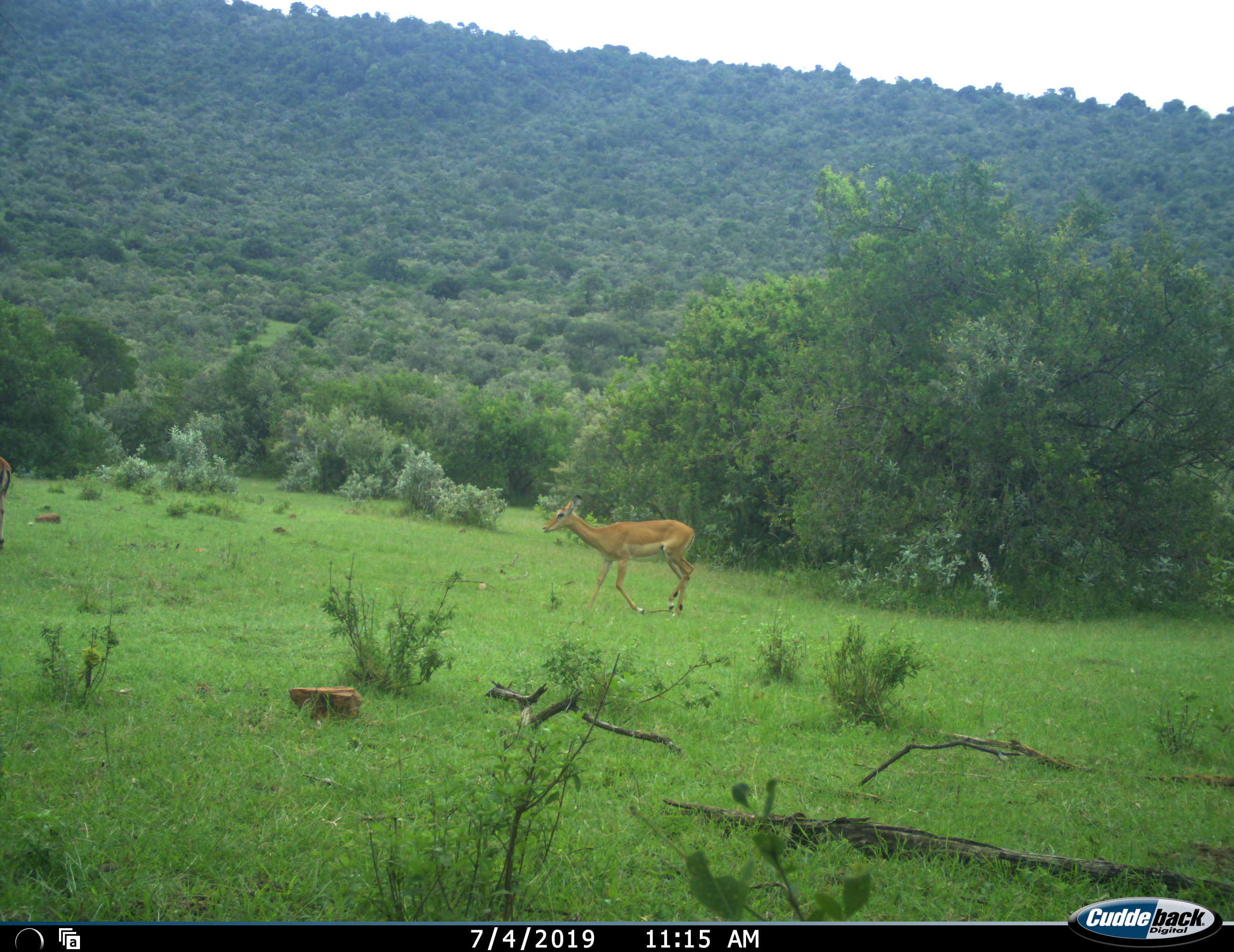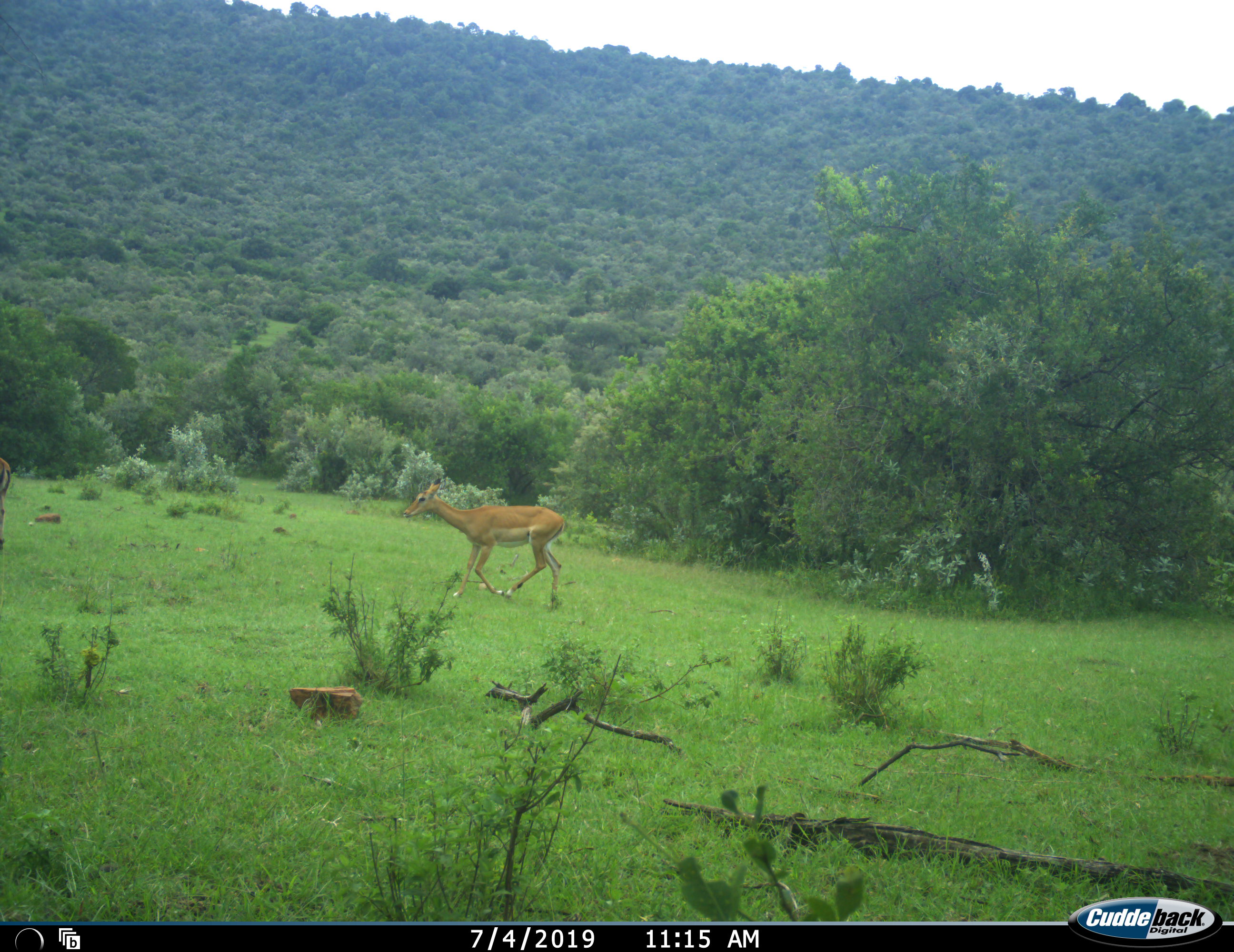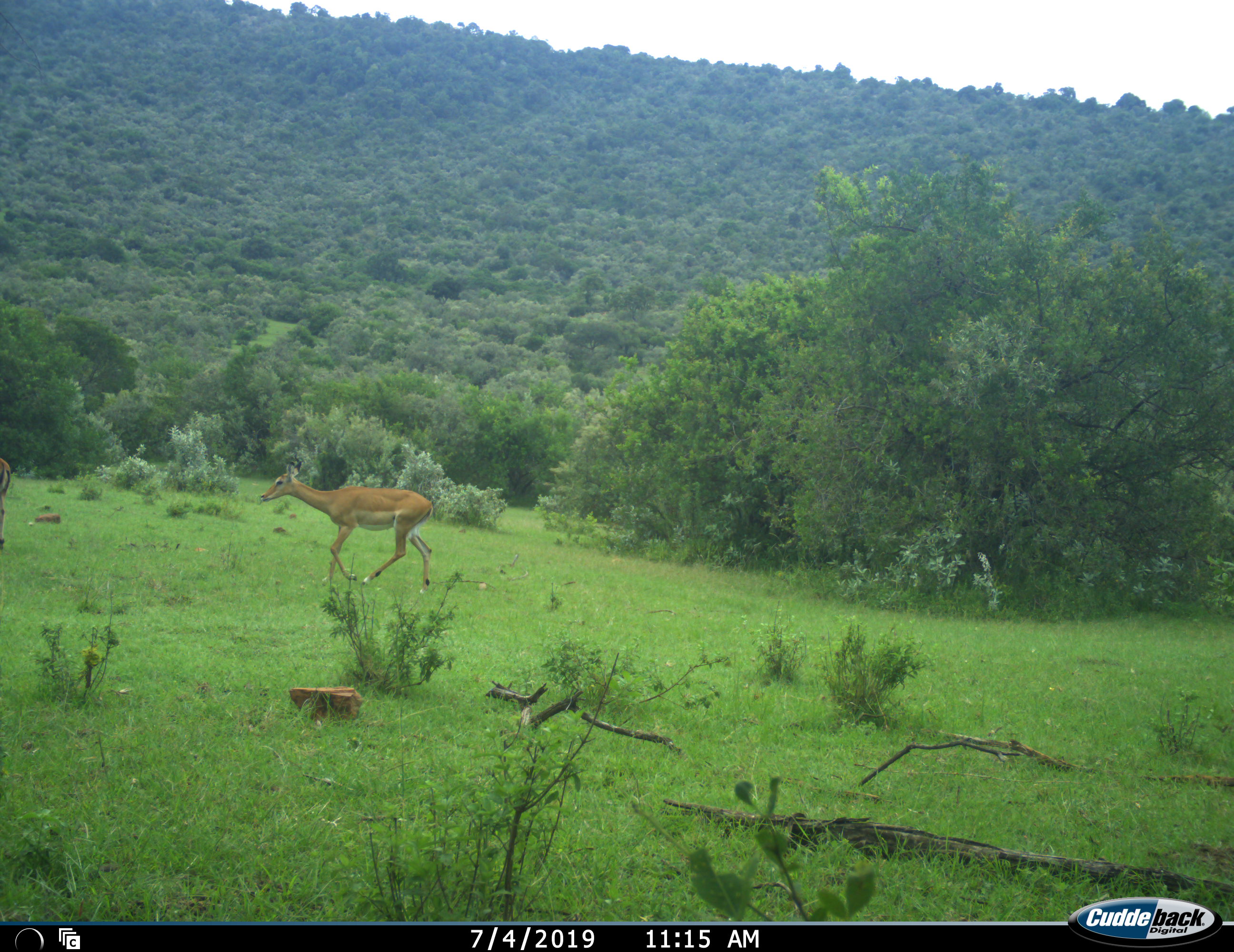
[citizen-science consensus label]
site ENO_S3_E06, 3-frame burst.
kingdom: Animalia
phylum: Chordata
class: Mammalia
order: Artiodactyla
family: Bovidae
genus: Aepyceros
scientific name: Aepyceros melampus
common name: impala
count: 1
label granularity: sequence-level